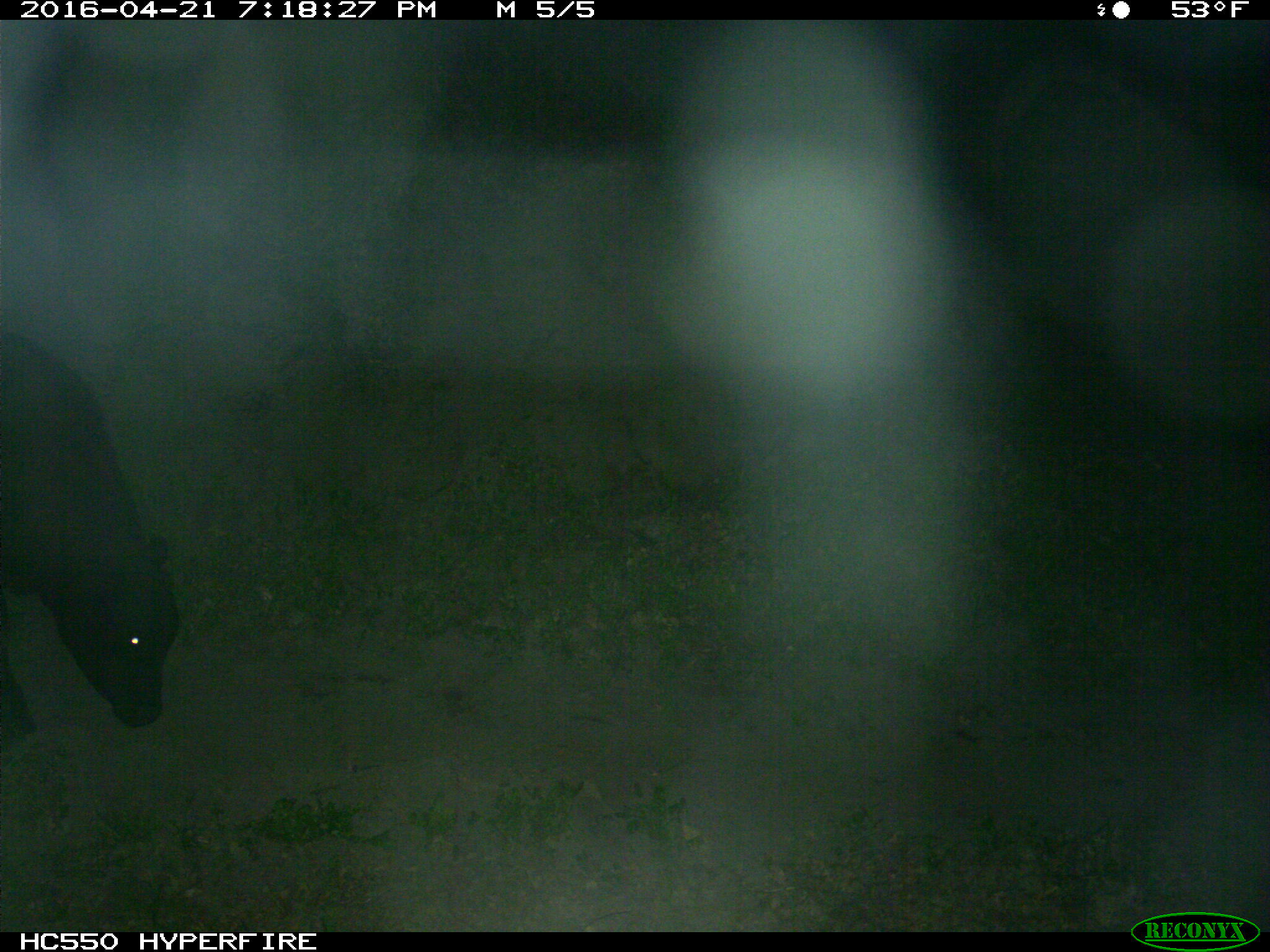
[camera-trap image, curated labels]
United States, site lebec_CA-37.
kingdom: Animalia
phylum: Chordata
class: Mammalia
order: Artiodactyla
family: Bovidae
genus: Bos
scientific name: Bos taurus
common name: domestic cow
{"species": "Bos taurus (domestic cow)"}